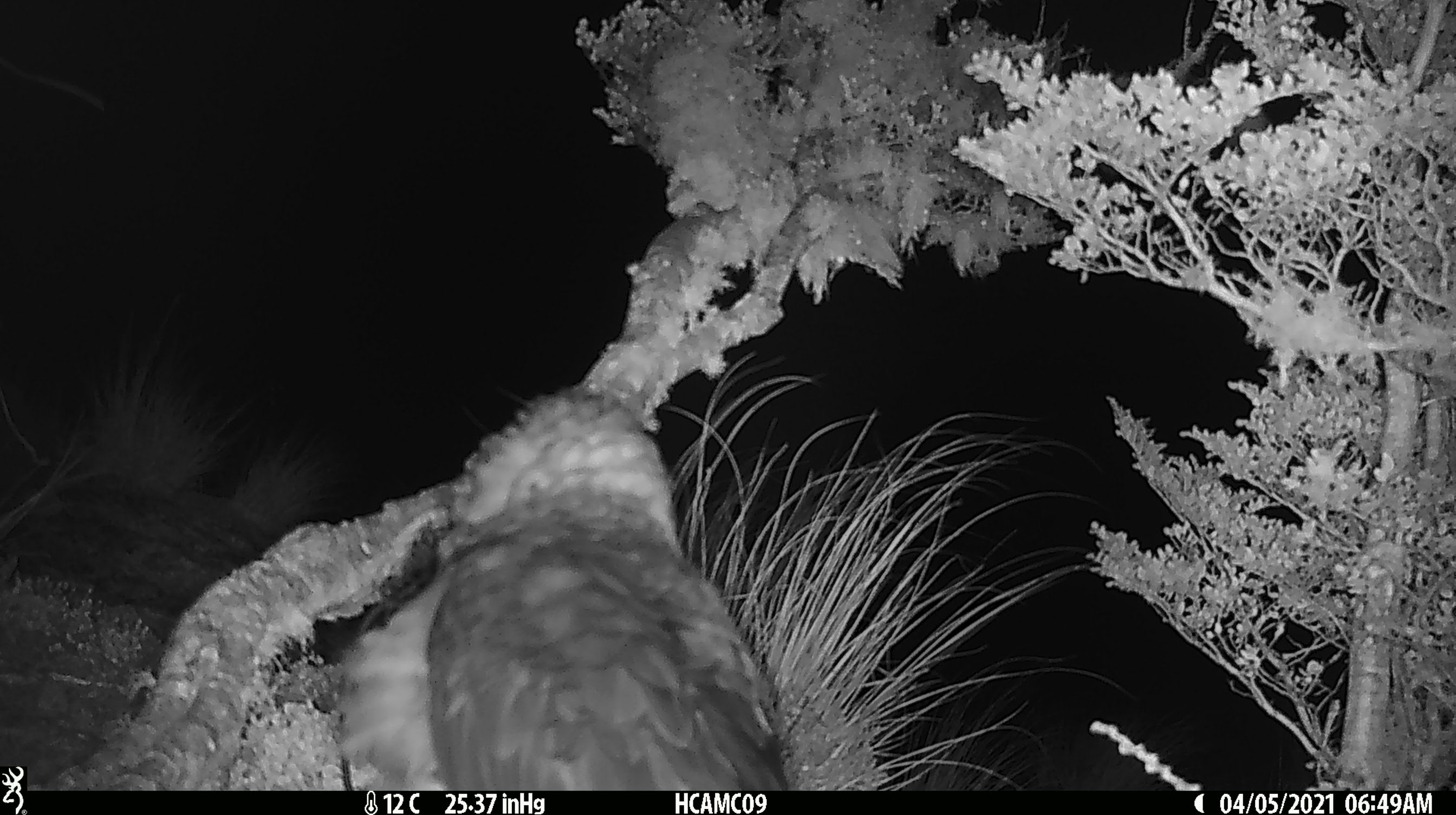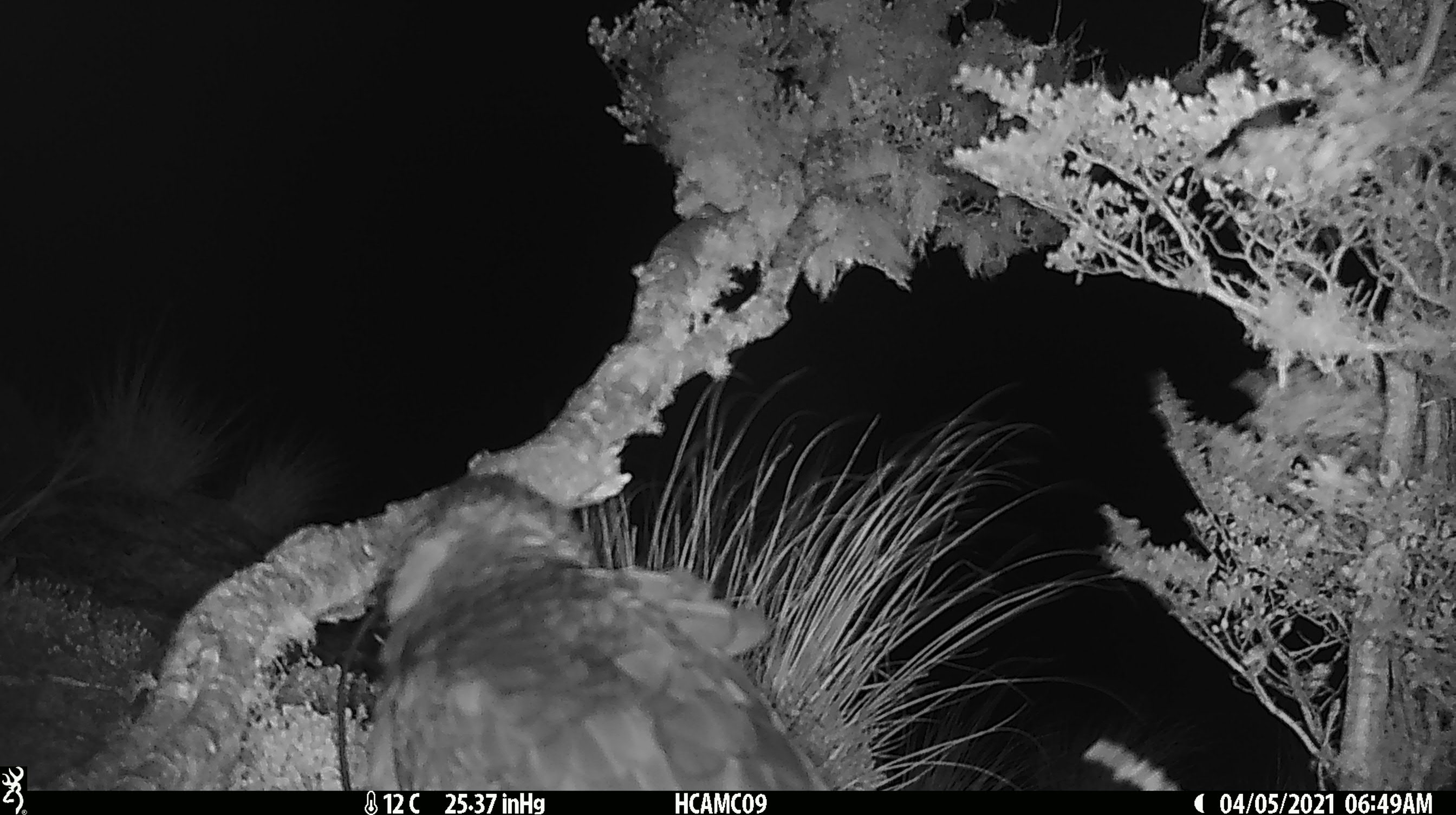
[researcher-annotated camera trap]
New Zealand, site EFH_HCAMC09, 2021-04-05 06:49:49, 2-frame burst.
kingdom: Animalia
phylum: Chordata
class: Aves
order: Psittaciformes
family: Strigopidae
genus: Nestor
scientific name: Nestor notabilis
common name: kea